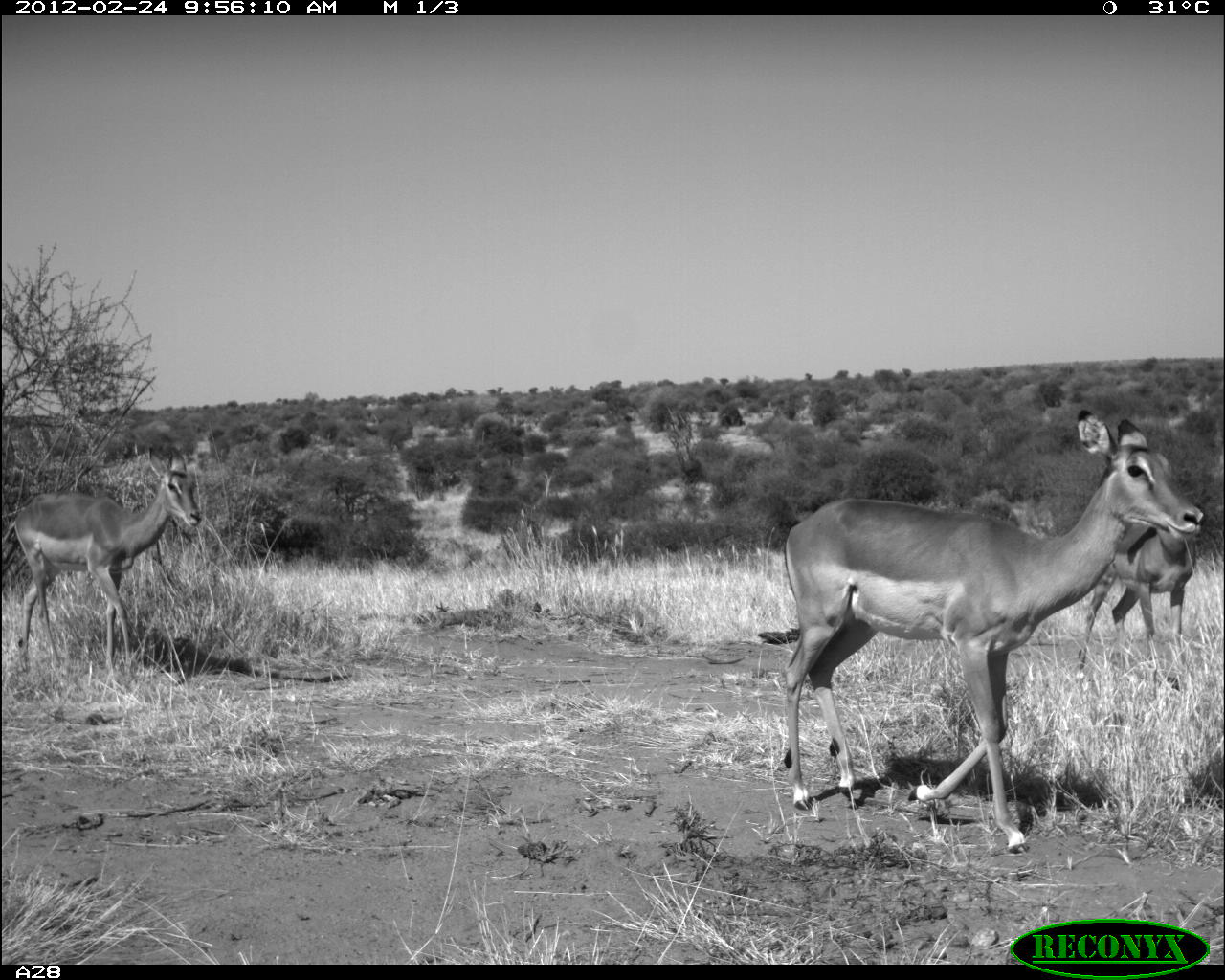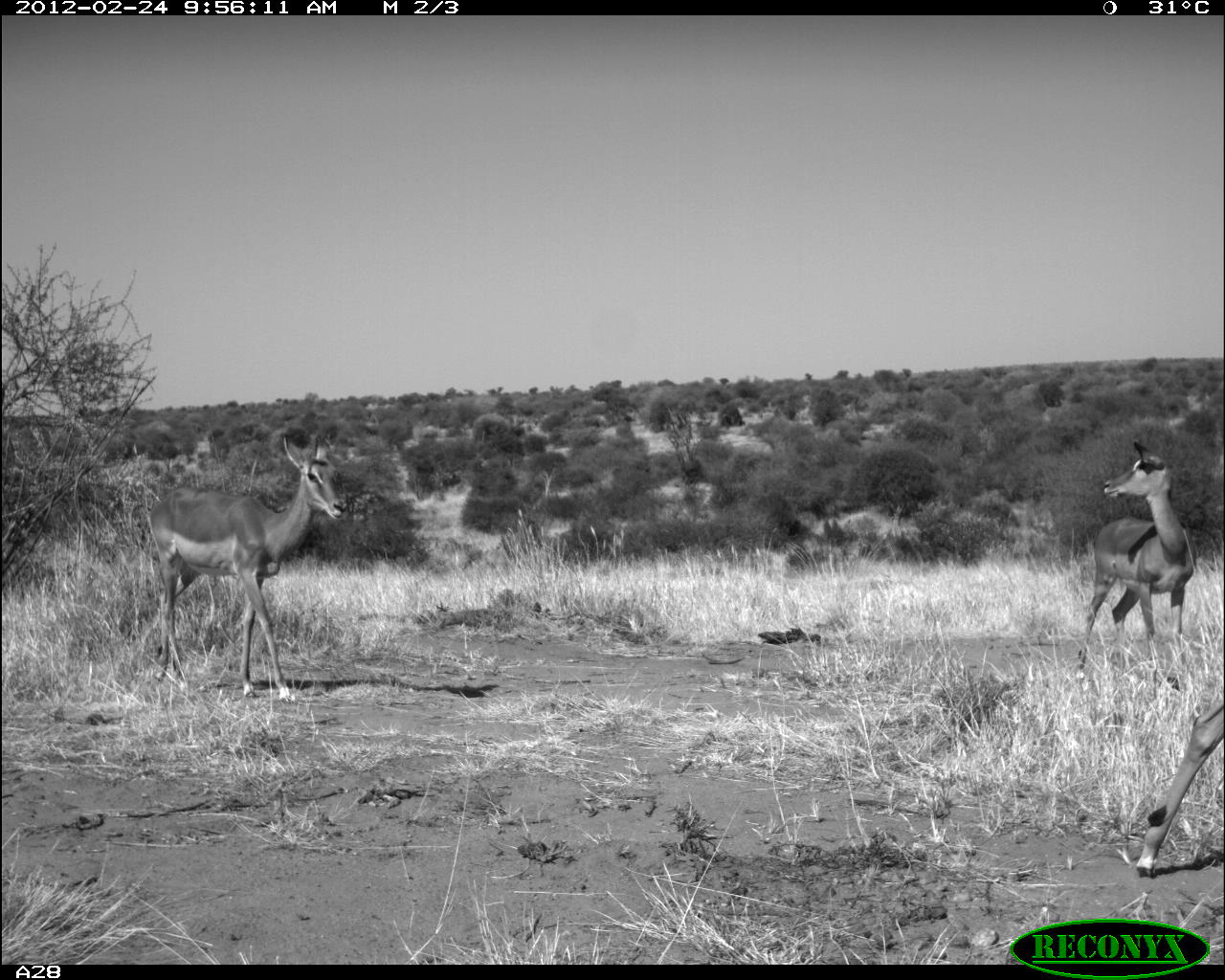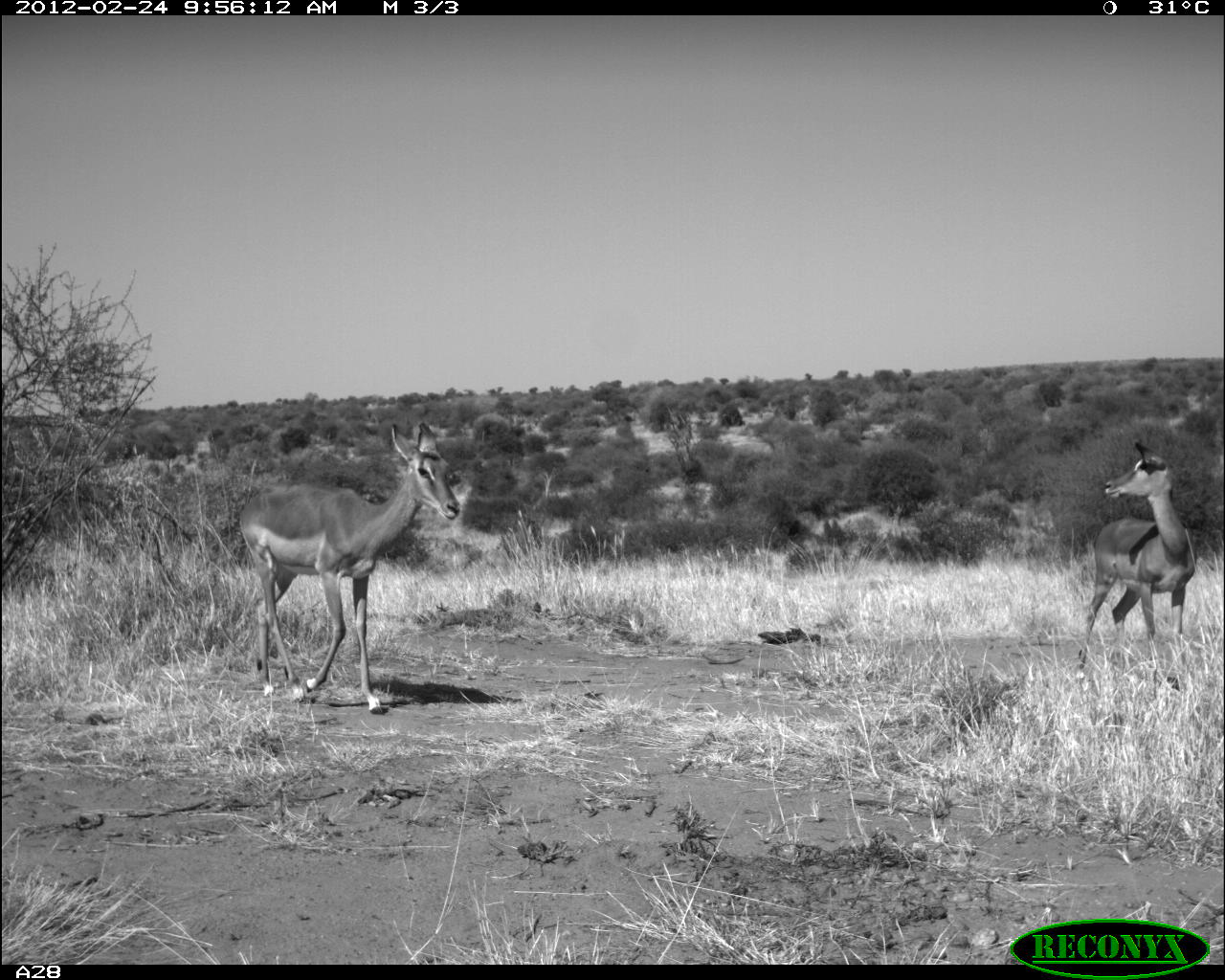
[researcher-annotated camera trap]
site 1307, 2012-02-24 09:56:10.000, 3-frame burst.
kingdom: Animalia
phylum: Chordata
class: Mammalia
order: Artiodactyla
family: Bovidae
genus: Aepyceros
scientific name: Aepyceros melampus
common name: impala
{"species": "Aepyceros melampus (impala)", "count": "3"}